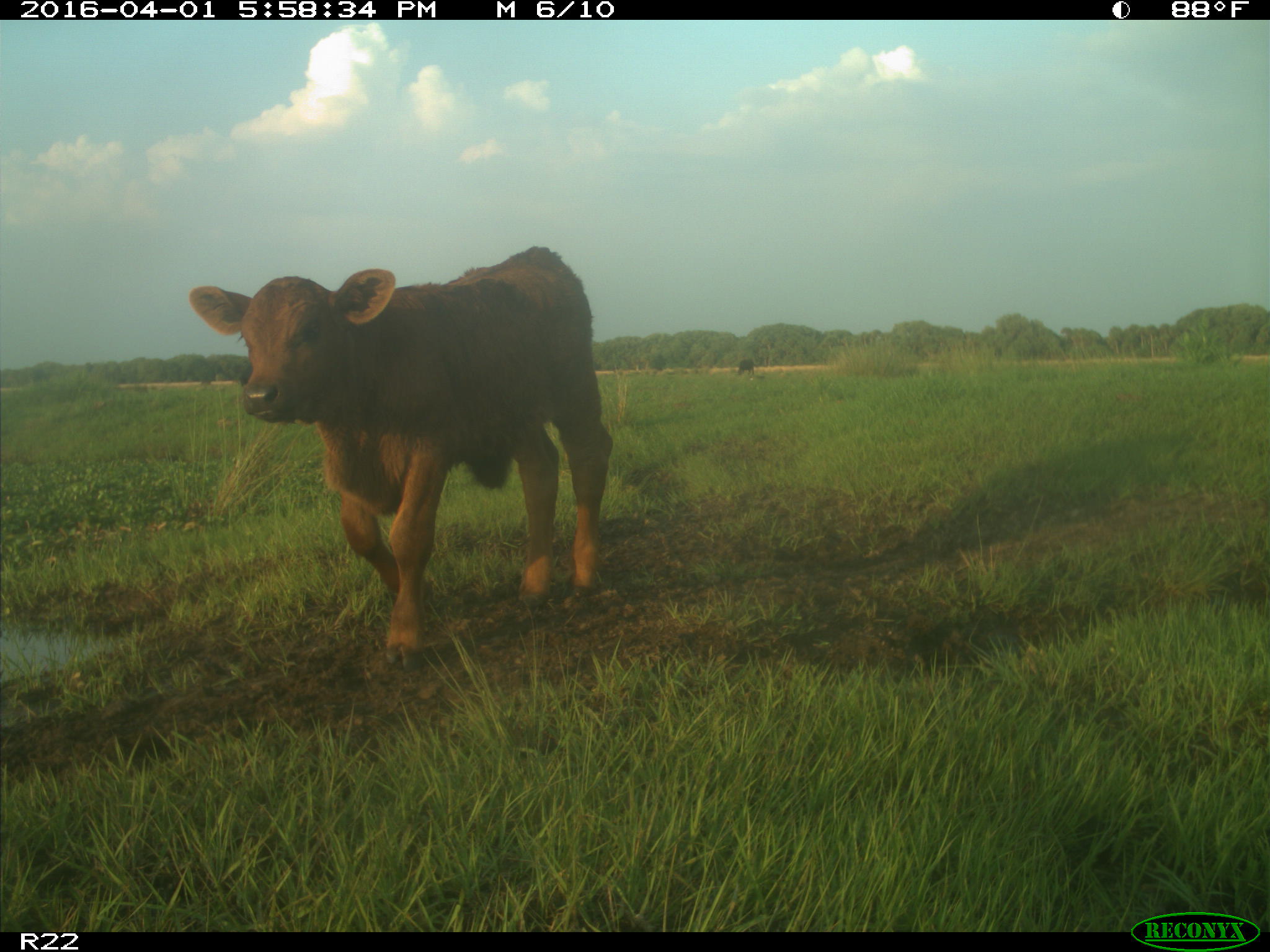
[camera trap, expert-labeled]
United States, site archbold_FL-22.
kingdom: Animalia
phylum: Chordata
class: Mammalia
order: Artiodactyla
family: Bovidae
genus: Bos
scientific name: Bos taurus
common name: domestic cow